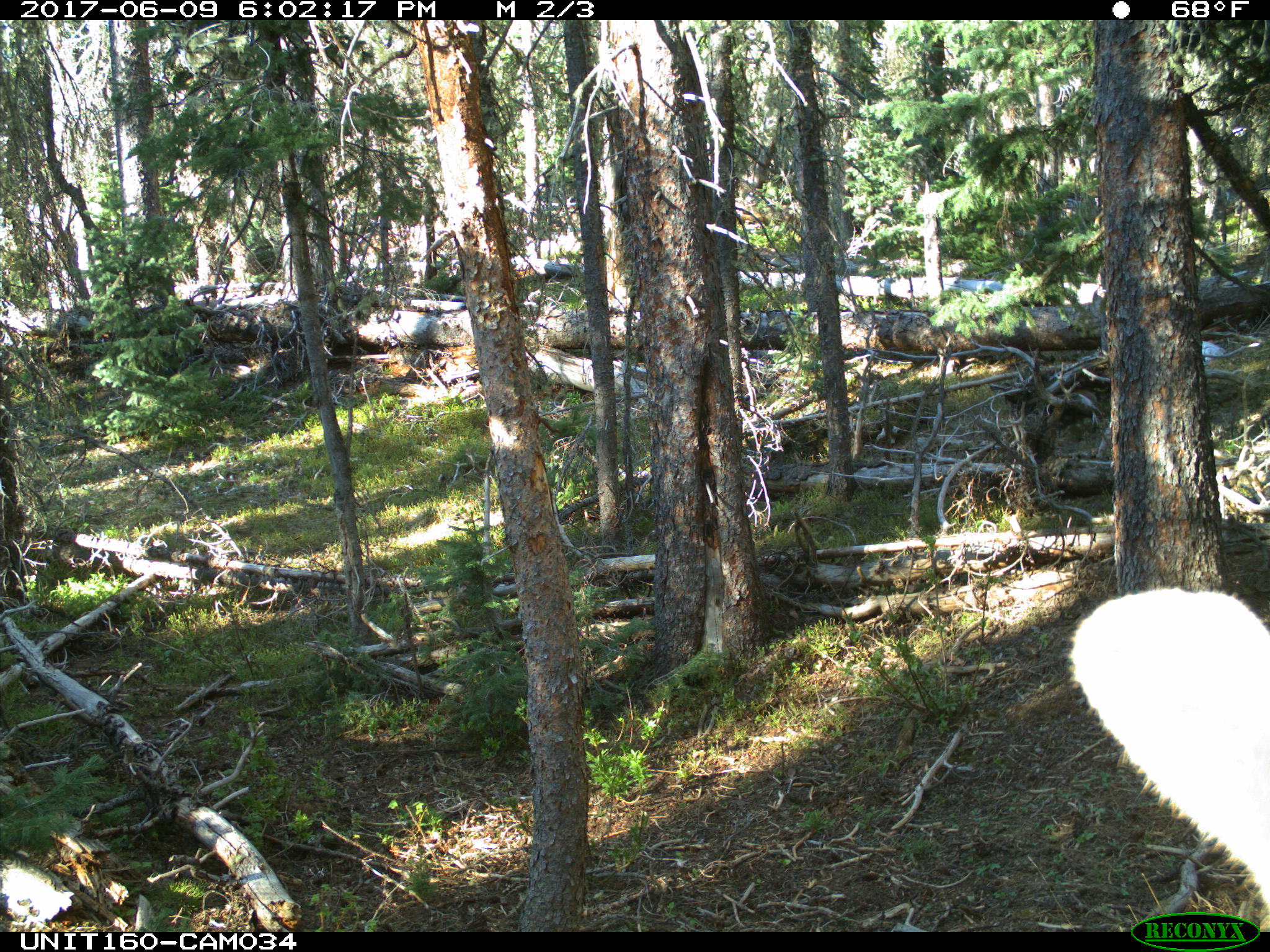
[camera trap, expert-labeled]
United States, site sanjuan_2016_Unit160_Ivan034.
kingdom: Animalia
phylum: Chordata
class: Mammalia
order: Artiodactyla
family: Cervidae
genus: Cervus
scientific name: Cervus elaphus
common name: red deer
Cervus elaphus (red deer).